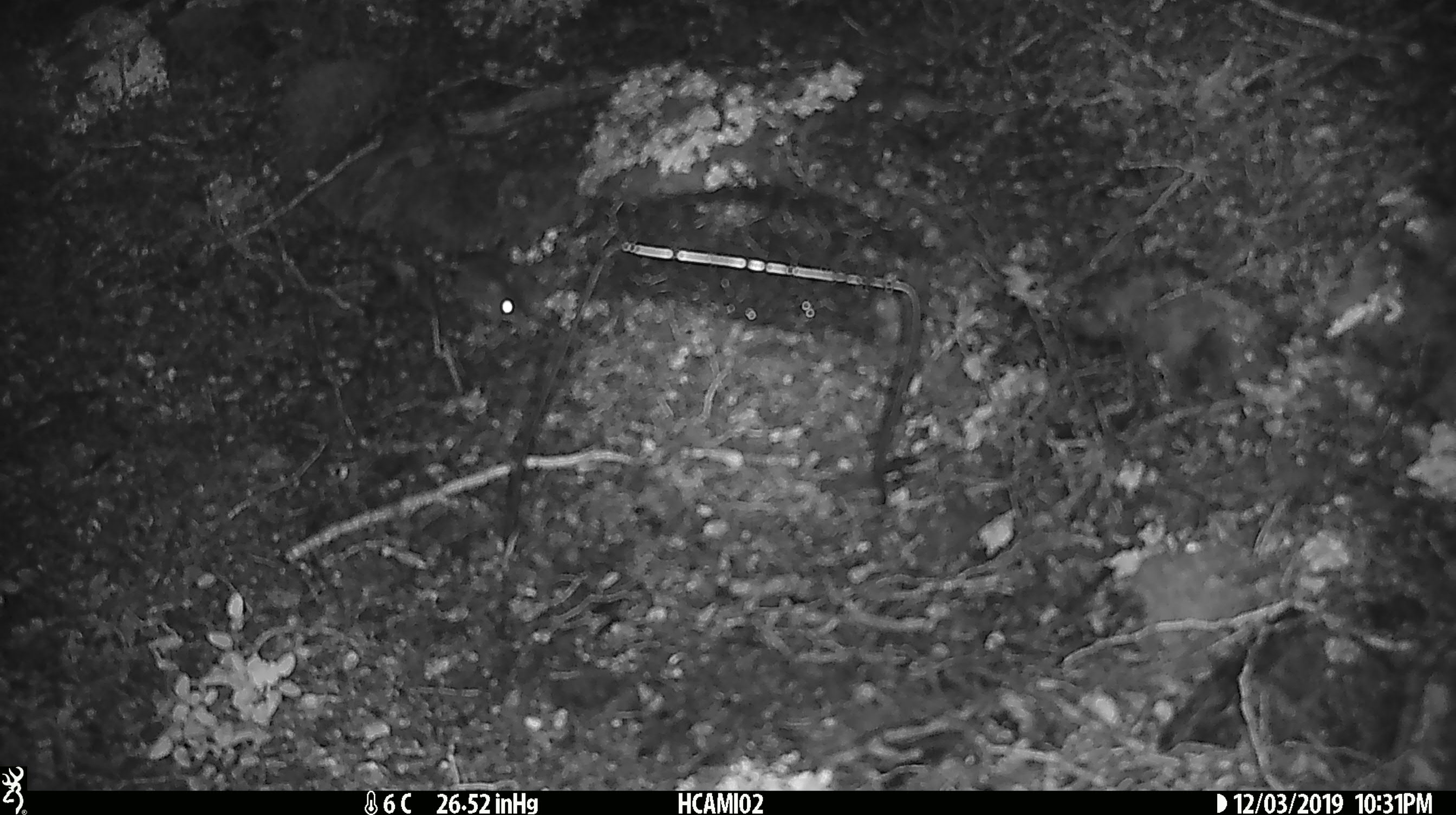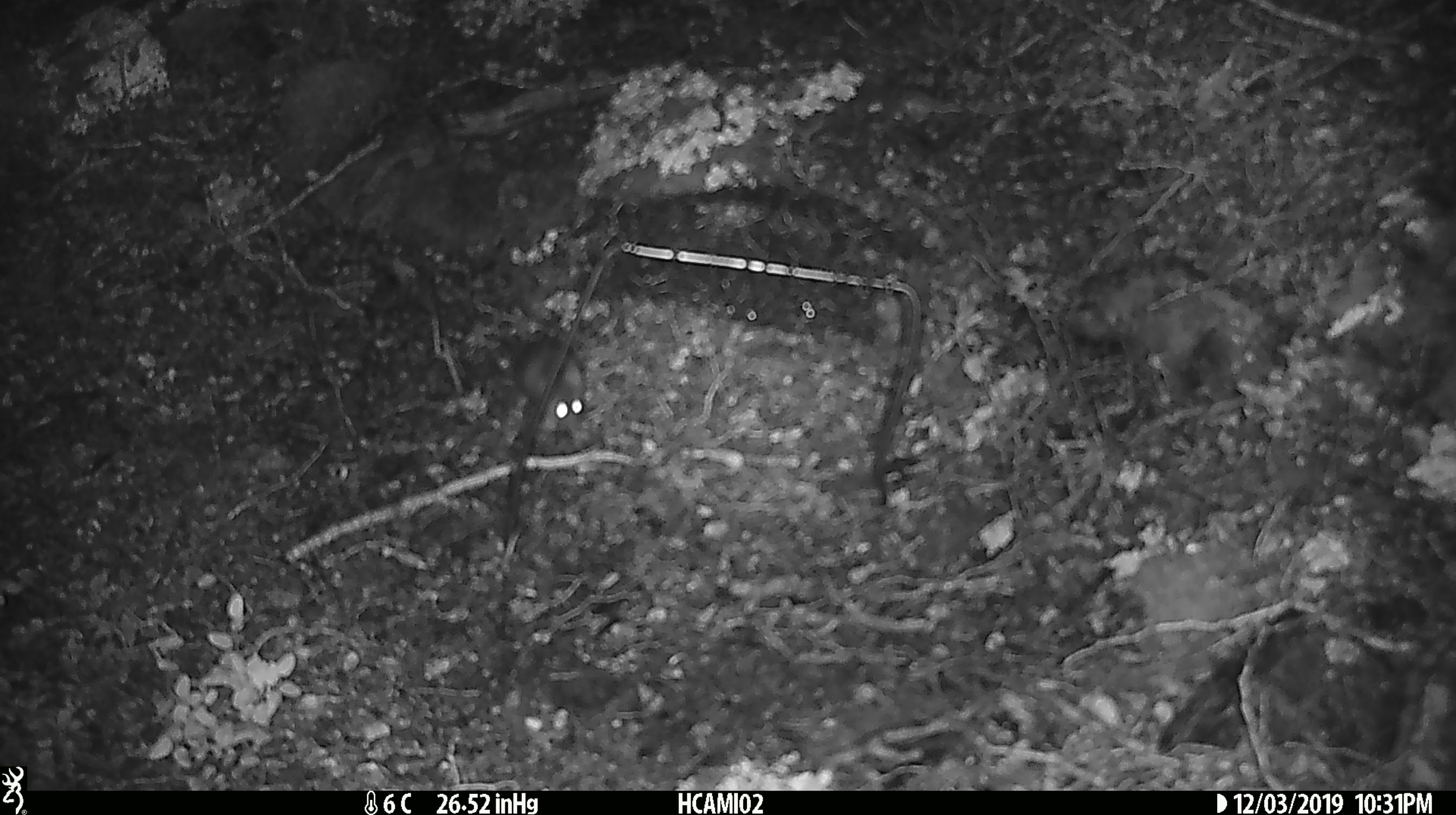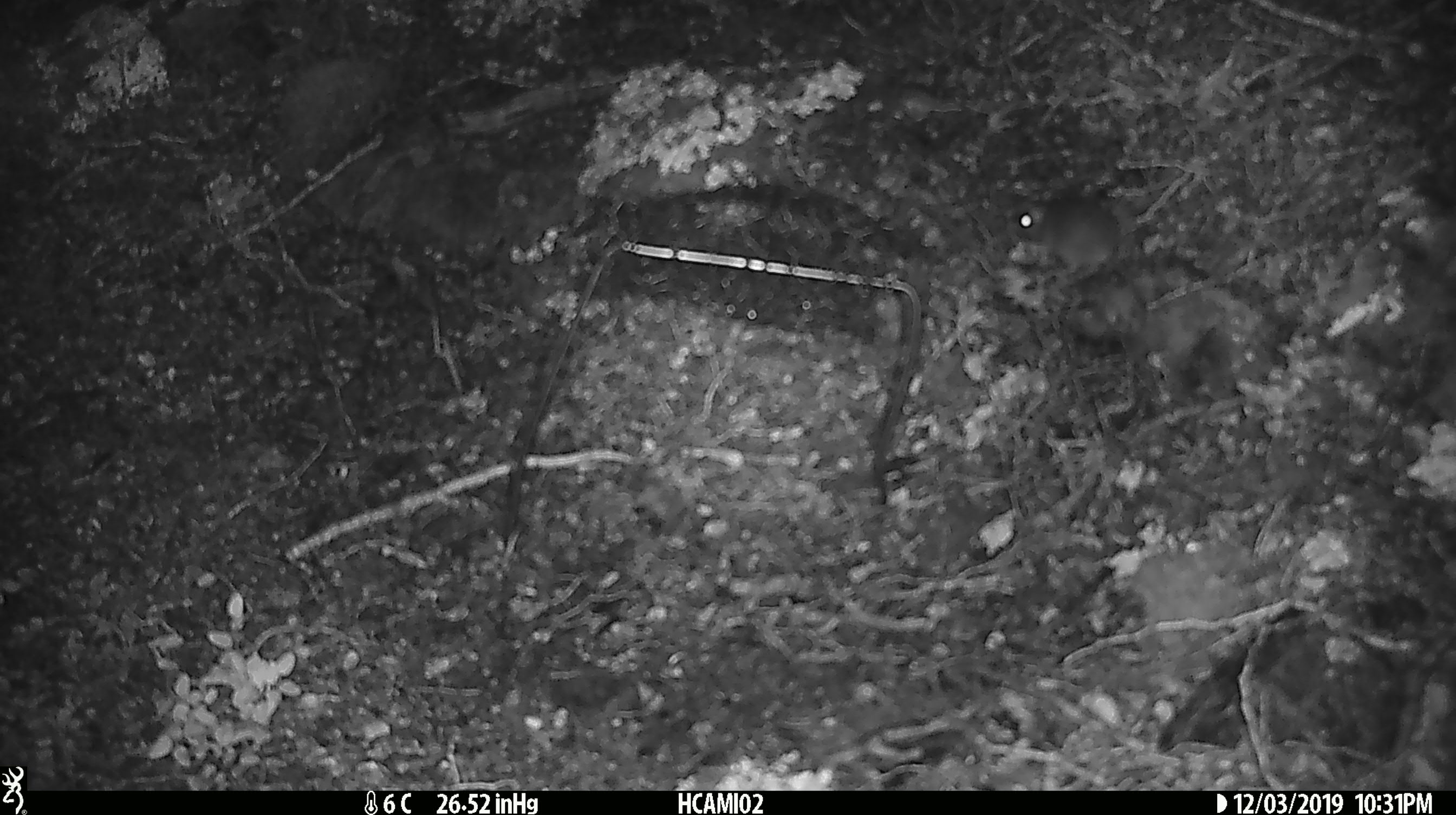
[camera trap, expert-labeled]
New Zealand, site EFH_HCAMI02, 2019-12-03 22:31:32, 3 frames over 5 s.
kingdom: Animalia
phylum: Chordata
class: Mammalia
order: Rodentia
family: Muridae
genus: Mus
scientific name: Mus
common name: mouse